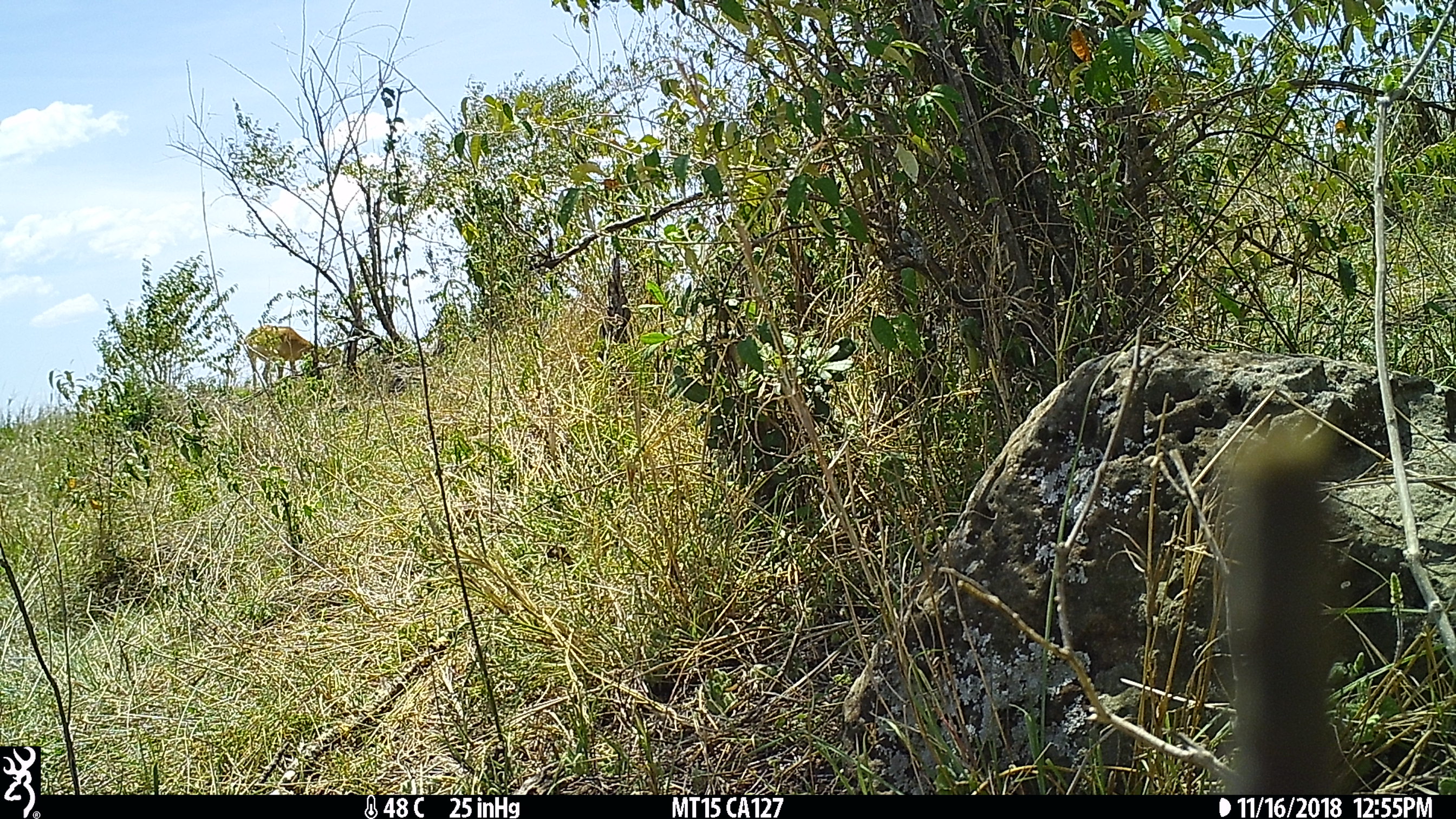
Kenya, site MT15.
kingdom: Animalia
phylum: Chordata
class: Mammalia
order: Artiodactyla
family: Bovidae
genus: Aepyceros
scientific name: Aepyceros melampus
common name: impala